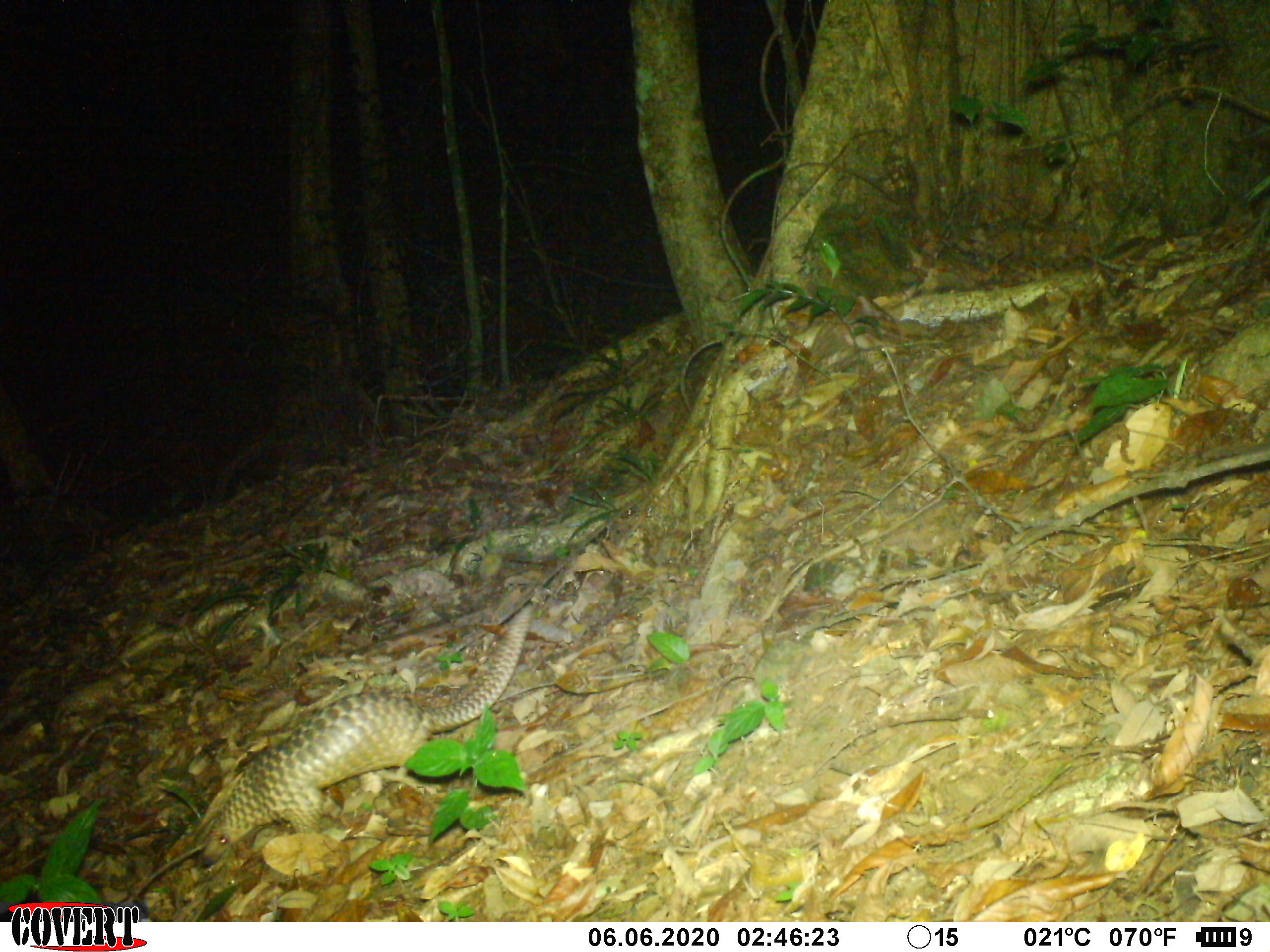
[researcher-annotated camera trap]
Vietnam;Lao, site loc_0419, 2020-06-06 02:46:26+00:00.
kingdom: Animalia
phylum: Chordata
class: Mammalia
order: Pholidota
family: Manidae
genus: Manis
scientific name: Manis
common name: asian pangolins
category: pangolin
Pangolin (asian pangolins) (Manis). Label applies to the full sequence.